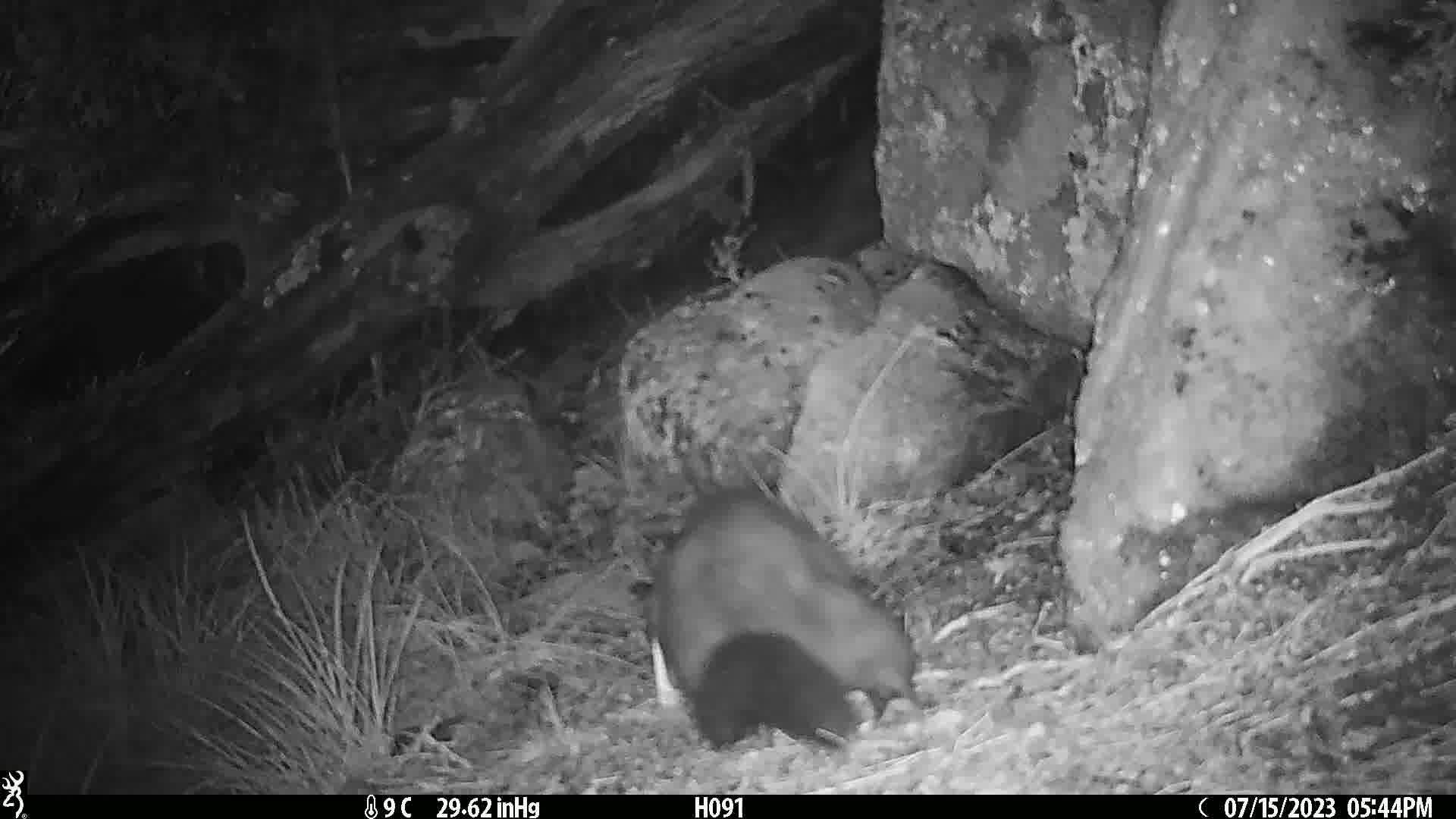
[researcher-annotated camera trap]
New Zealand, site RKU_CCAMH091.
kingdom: Animalia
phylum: Chordata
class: Mammalia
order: Diprotodontia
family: Phalangeridae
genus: Trichosurus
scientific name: Trichosurus vulpecula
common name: common brushtail possum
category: possum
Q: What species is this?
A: Possum (common brushtail possum) (Trichosurus vulpecula).